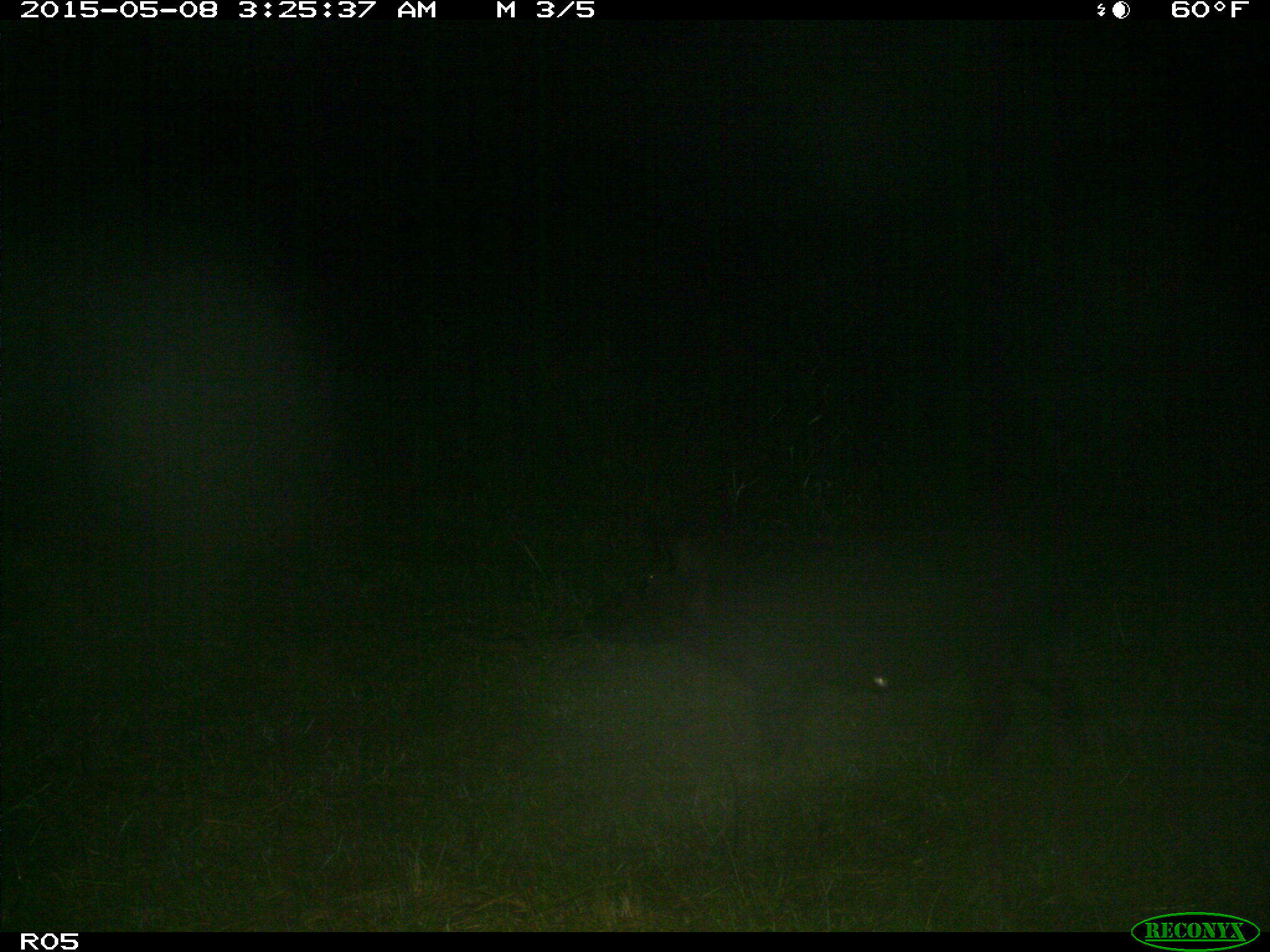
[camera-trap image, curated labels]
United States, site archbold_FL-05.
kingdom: Animalia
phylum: Chordata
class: Mammalia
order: Artiodactyla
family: Suidae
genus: Sus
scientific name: Sus scrofa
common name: wild boar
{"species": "Sus scrofa (wild boar)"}